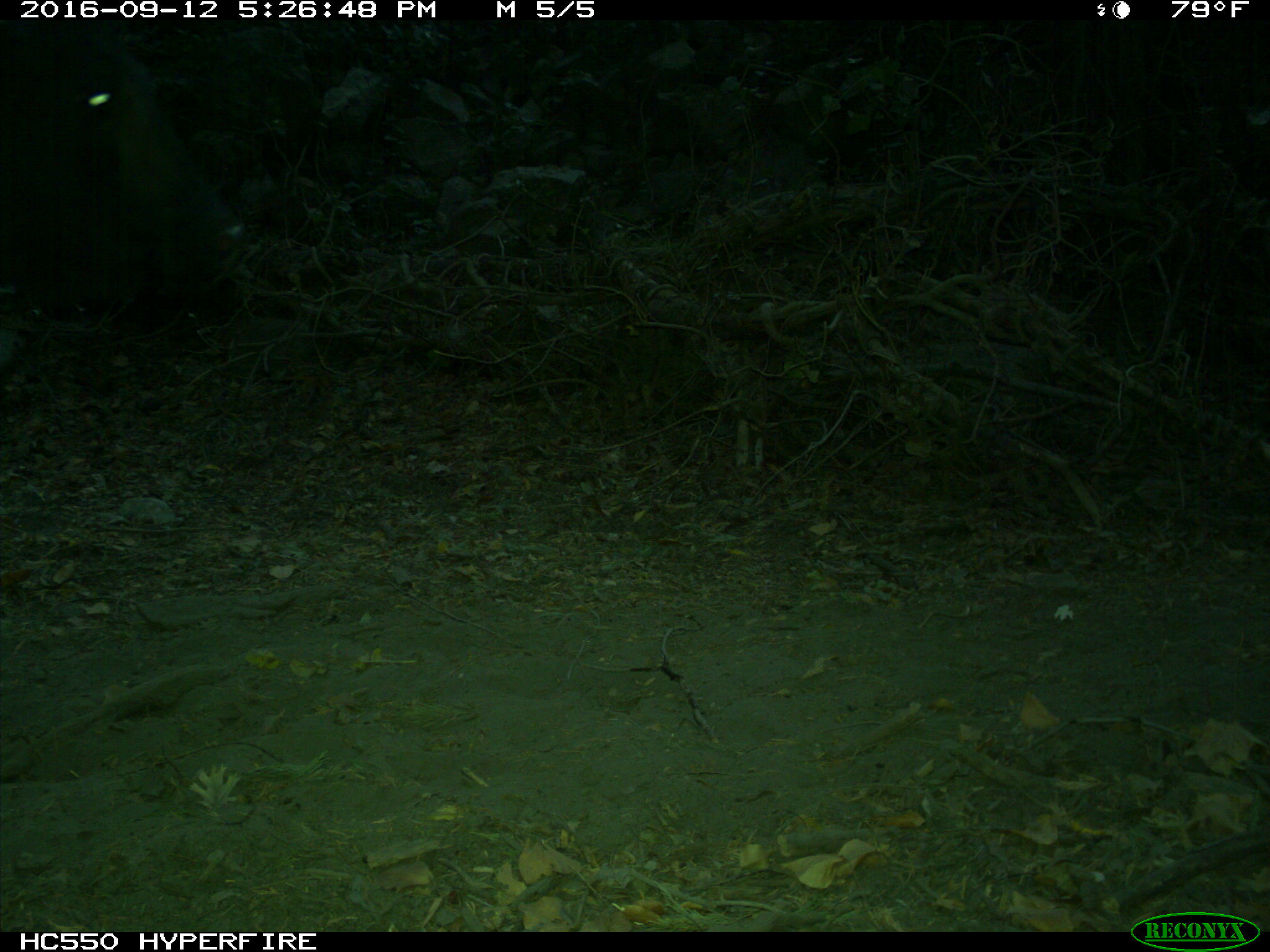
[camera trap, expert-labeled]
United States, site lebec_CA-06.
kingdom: Animalia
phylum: Chordata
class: Mammalia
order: Artiodactyla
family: Bovidae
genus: Bos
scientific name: Bos taurus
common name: domestic cow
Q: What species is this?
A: Bos taurus (domestic cow).